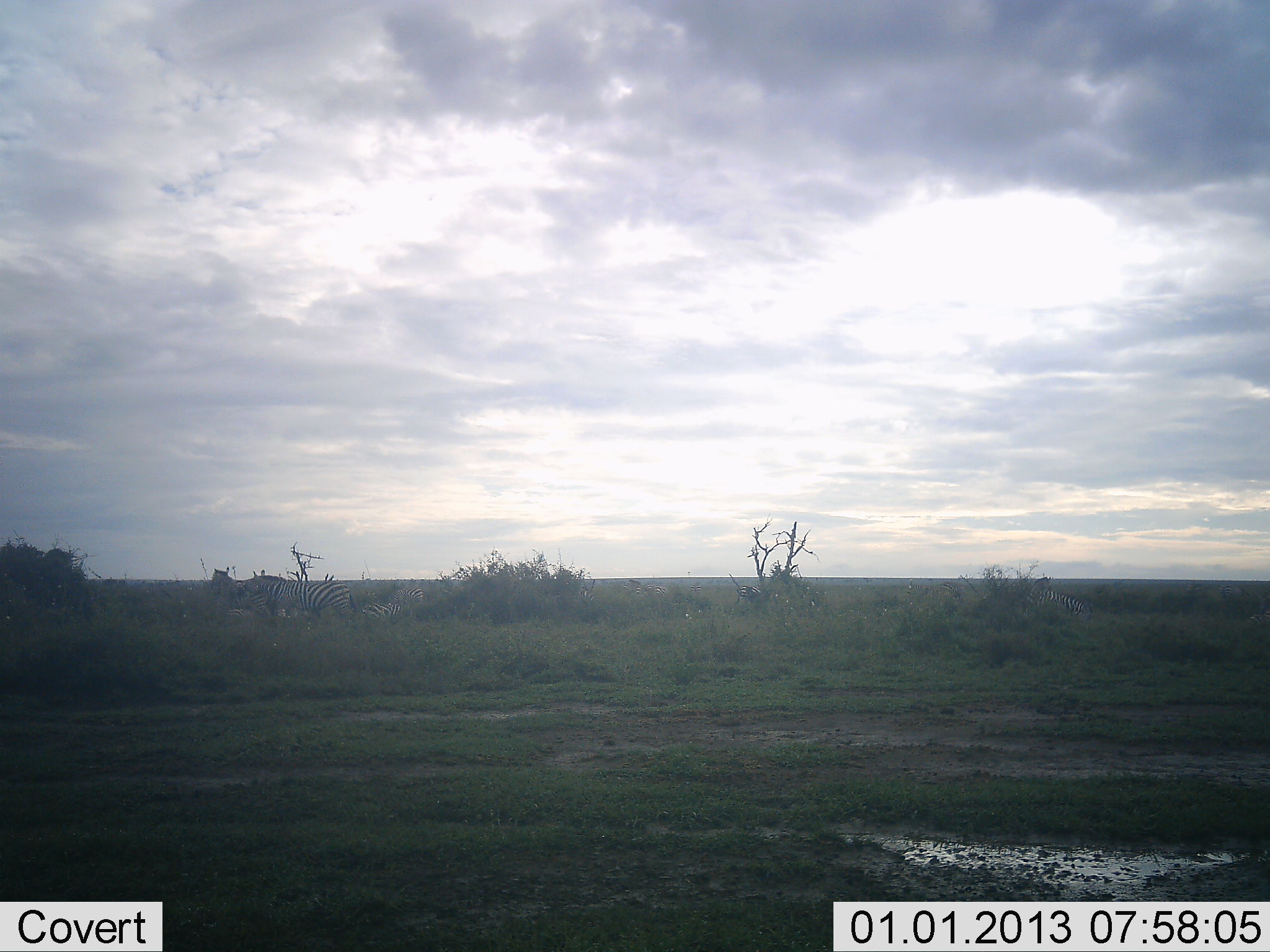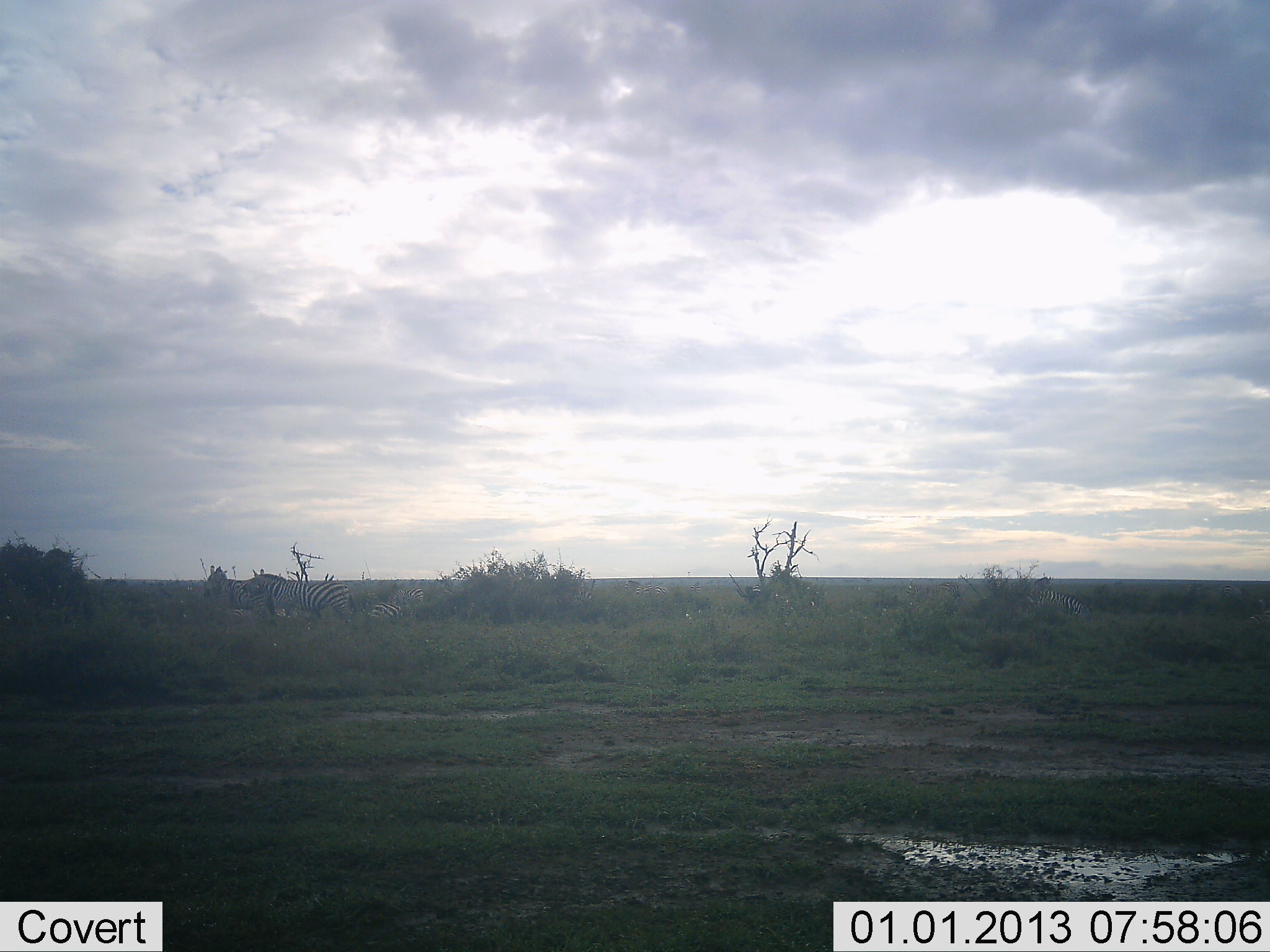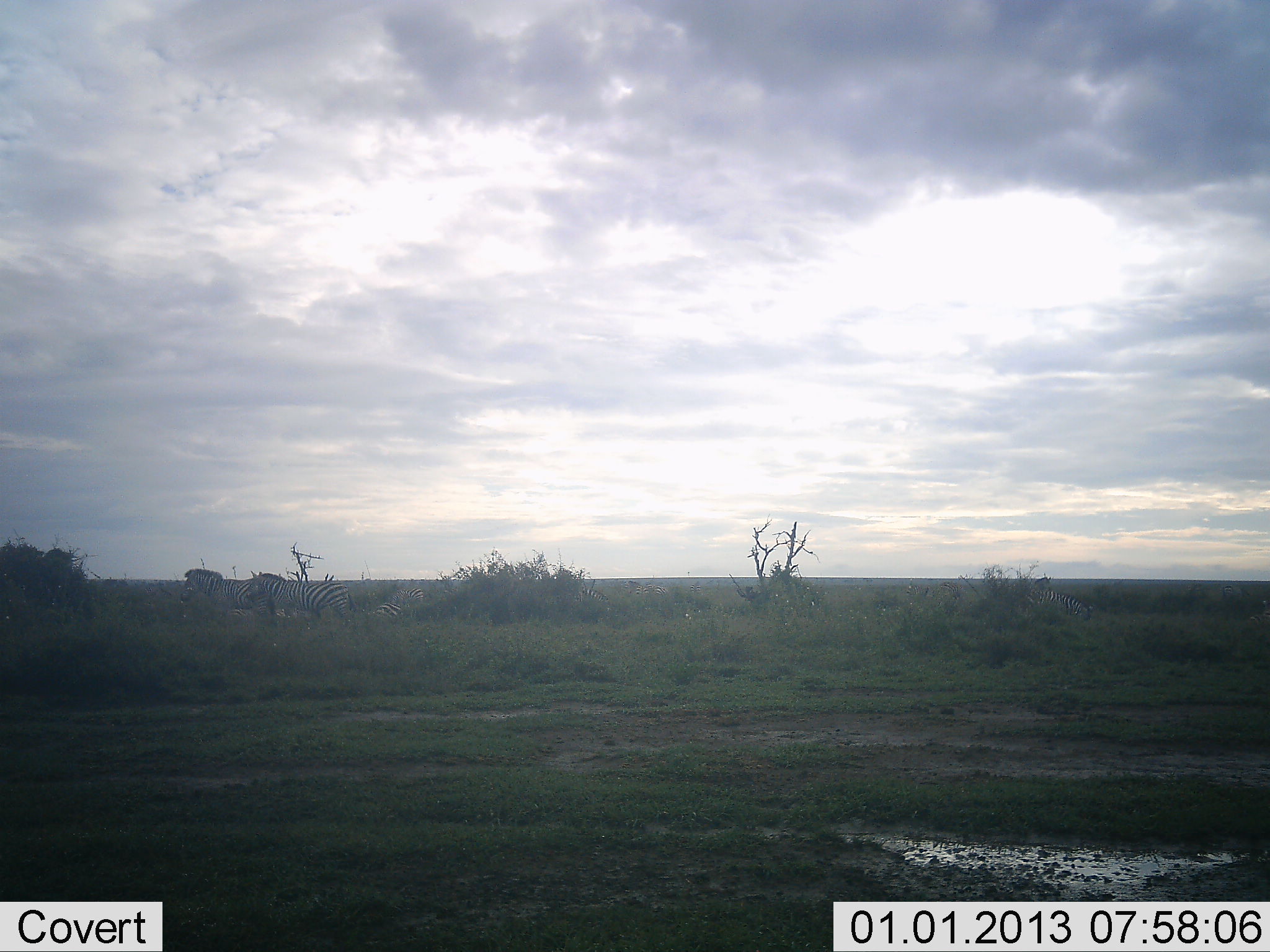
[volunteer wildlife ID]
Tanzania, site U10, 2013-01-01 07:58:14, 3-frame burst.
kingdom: Animalia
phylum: Chordata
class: Mammalia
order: Perissodactyla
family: Equidae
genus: Equus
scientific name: Equus quagga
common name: plains zebra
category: zebra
Zebra (plains zebra) (Equus quagga), count 3. Behavior (volunteer vote fractions): standing 80%, resting 20%, moving 10%, interacting 0%. Young present (vote fraction): 0%. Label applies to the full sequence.